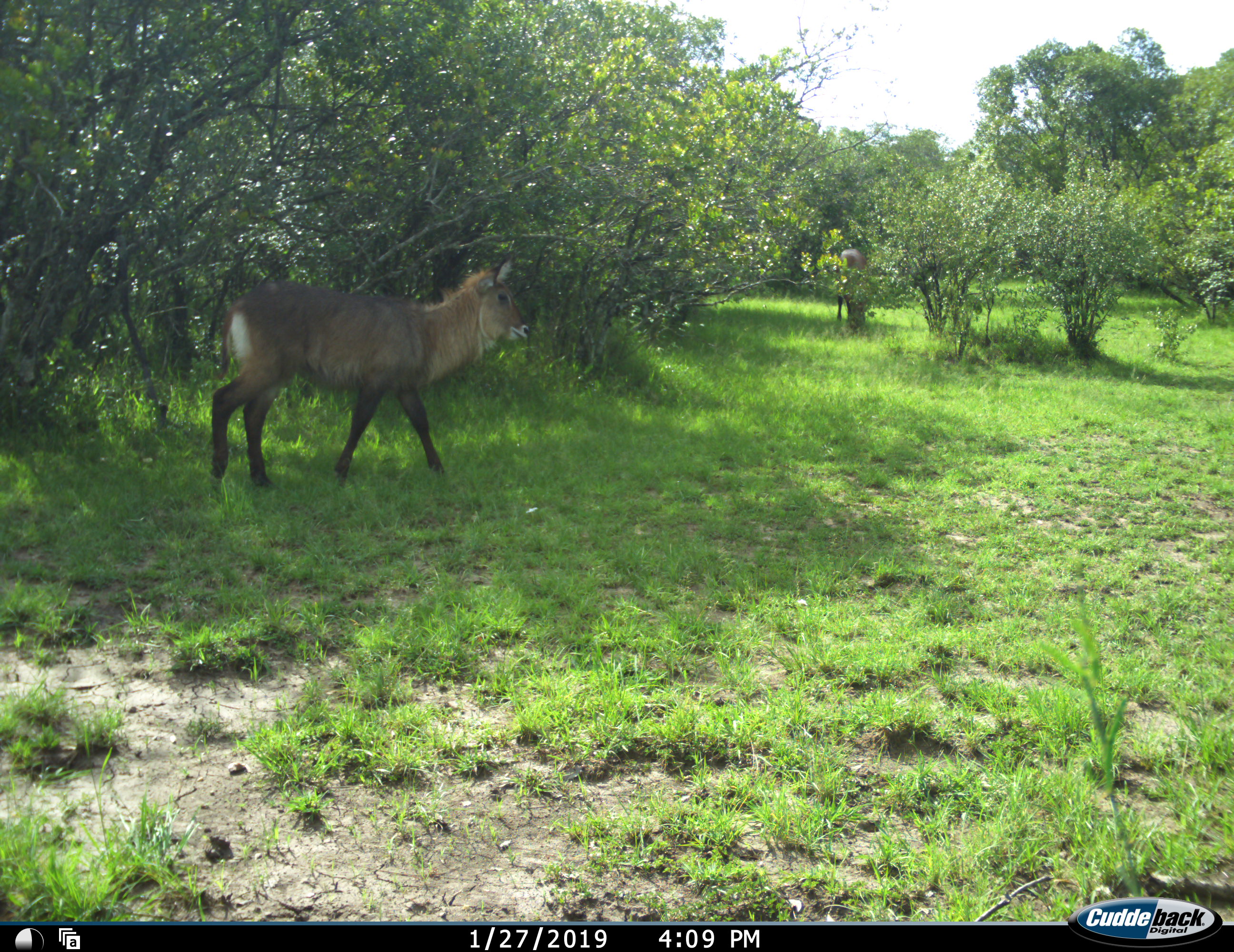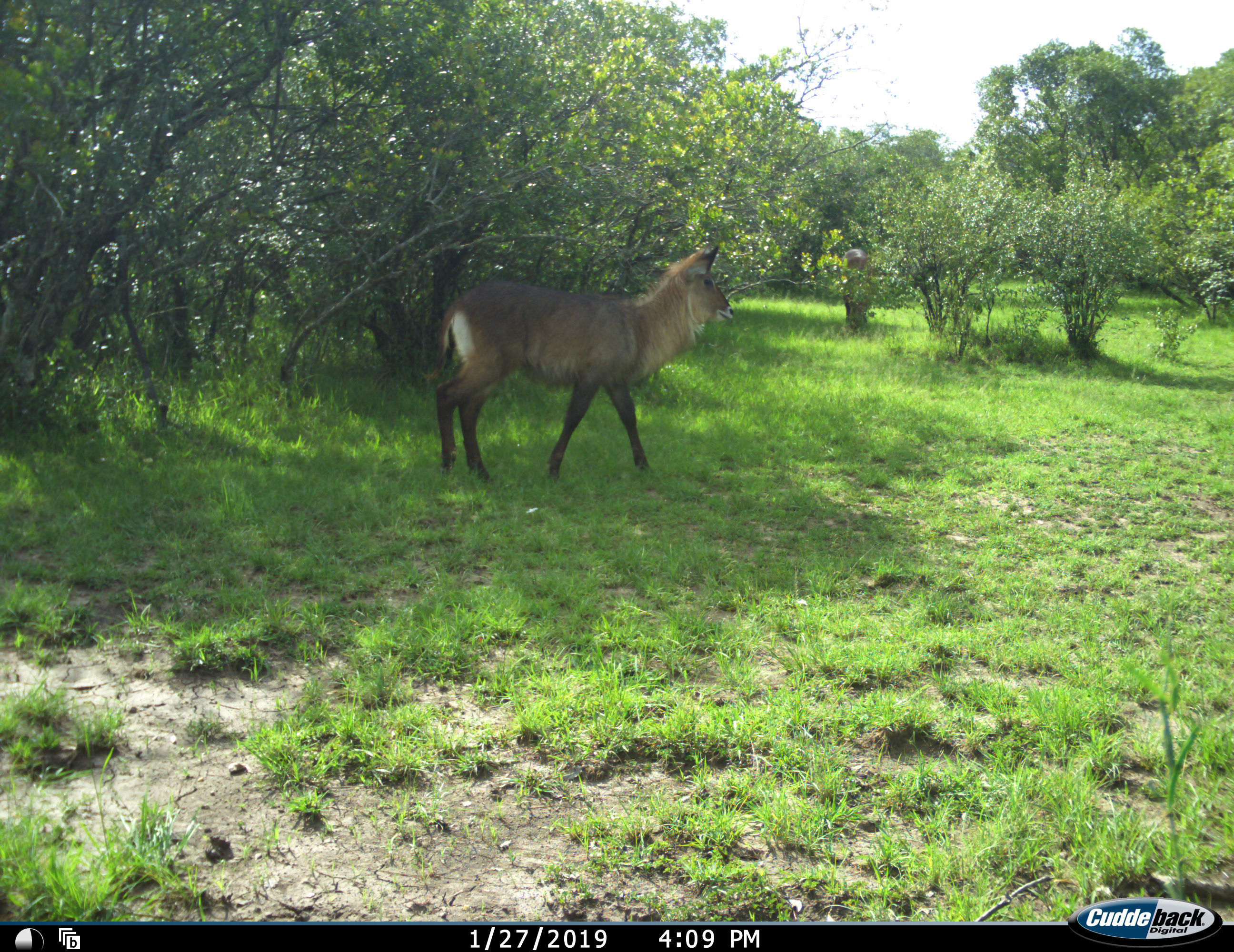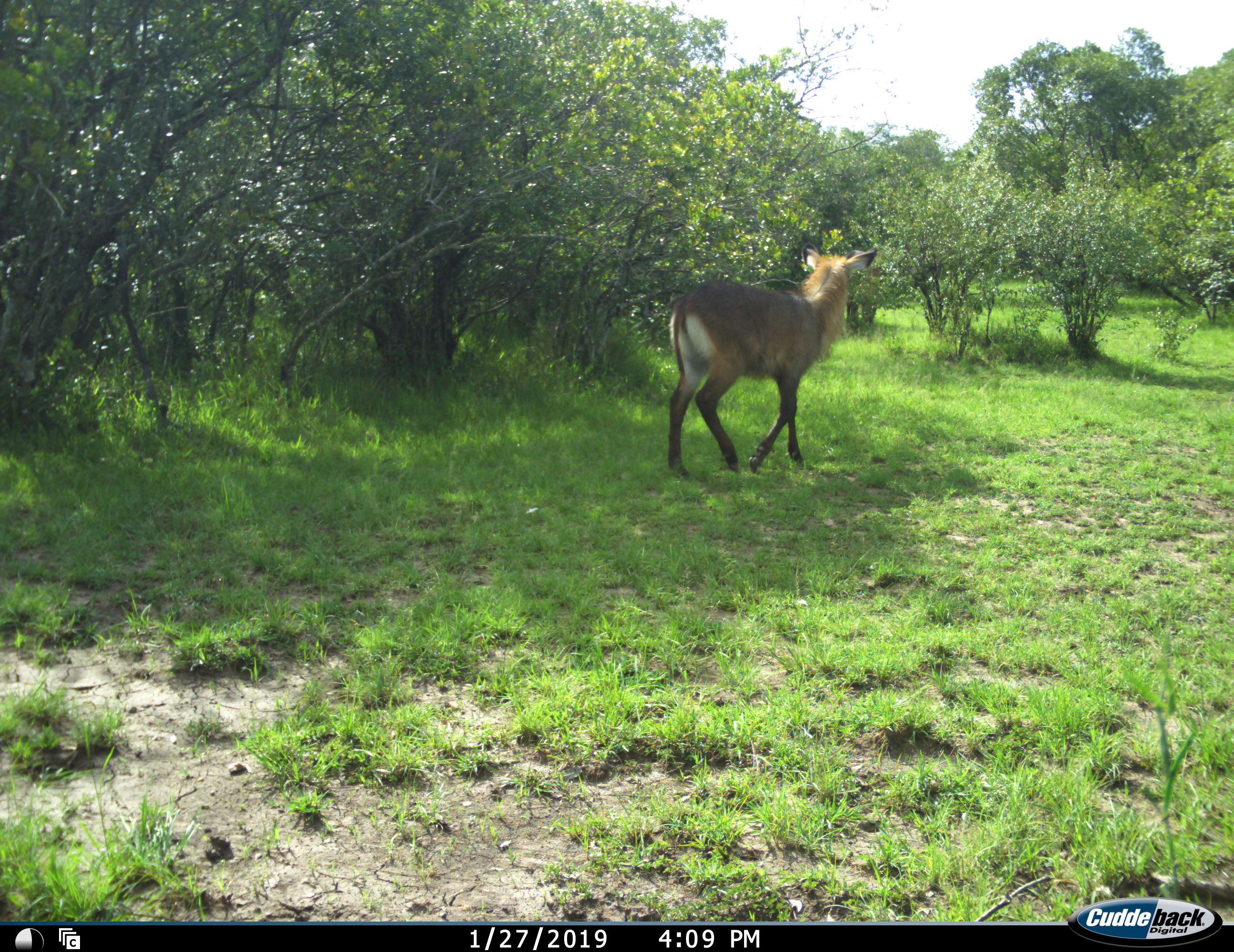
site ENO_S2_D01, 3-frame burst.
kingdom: Animalia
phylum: Chordata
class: Mammalia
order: Artiodactyla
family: Bovidae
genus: Kobus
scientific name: Kobus ellipsiprymnus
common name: waterbuck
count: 2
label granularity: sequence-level